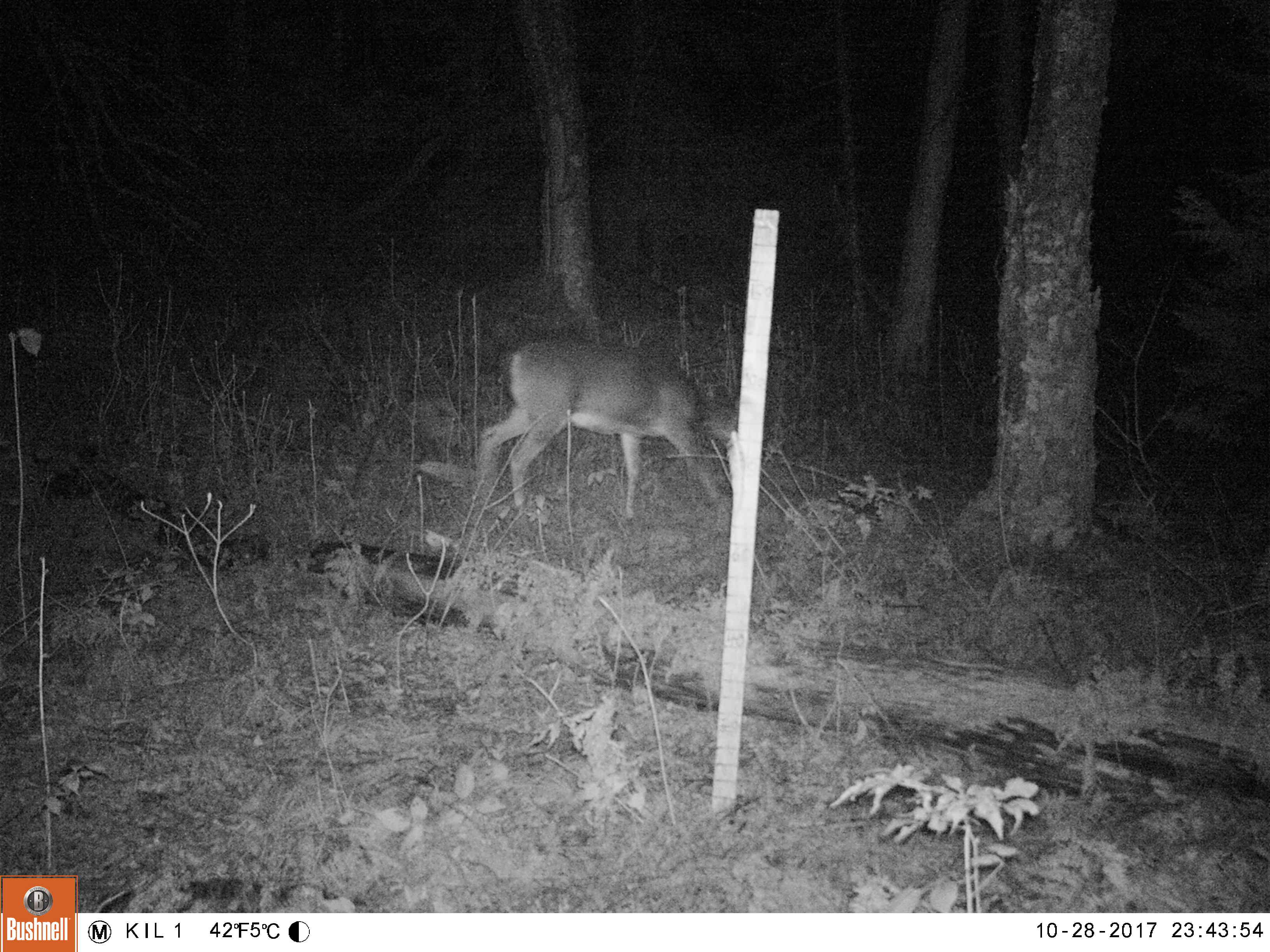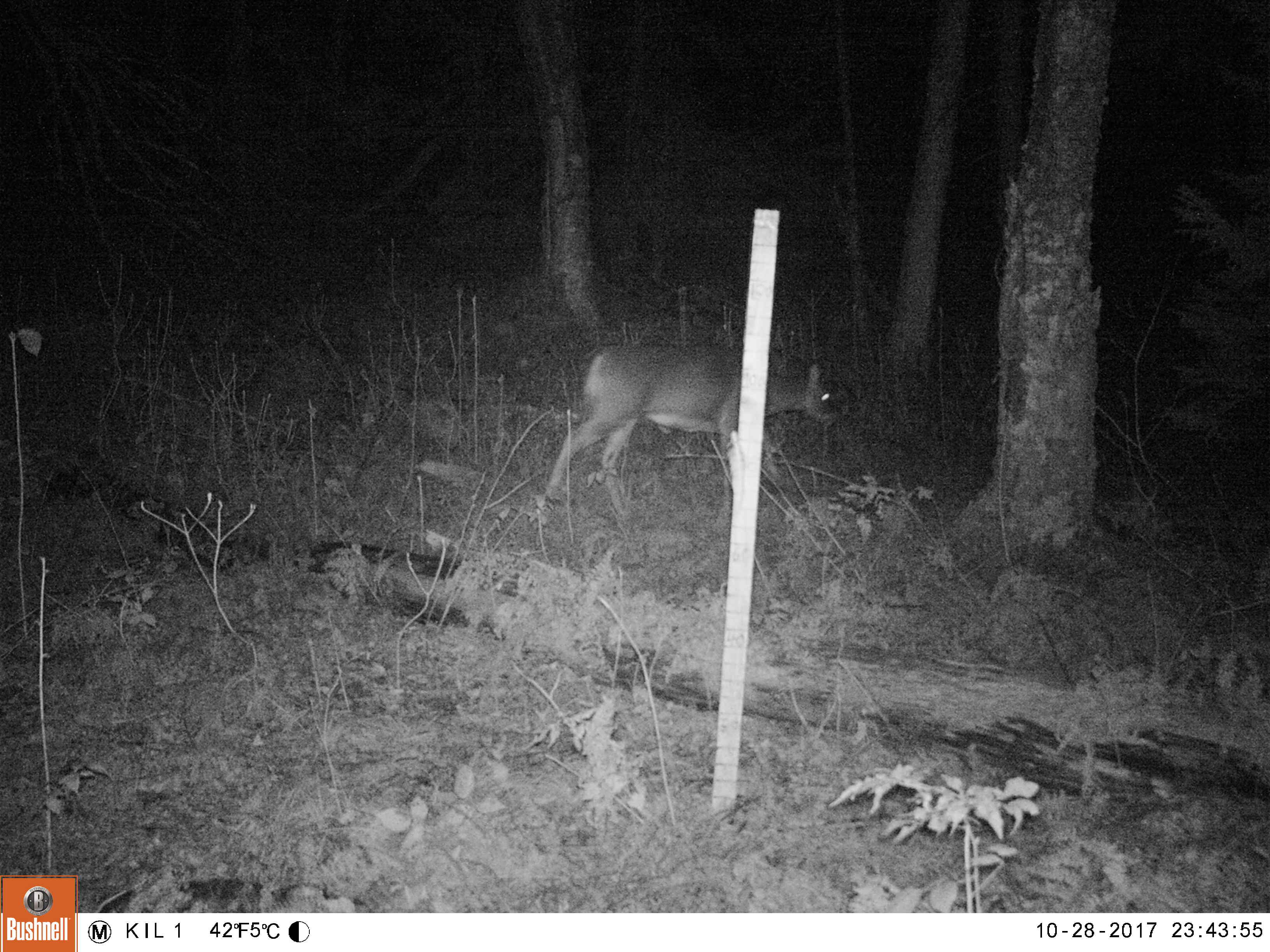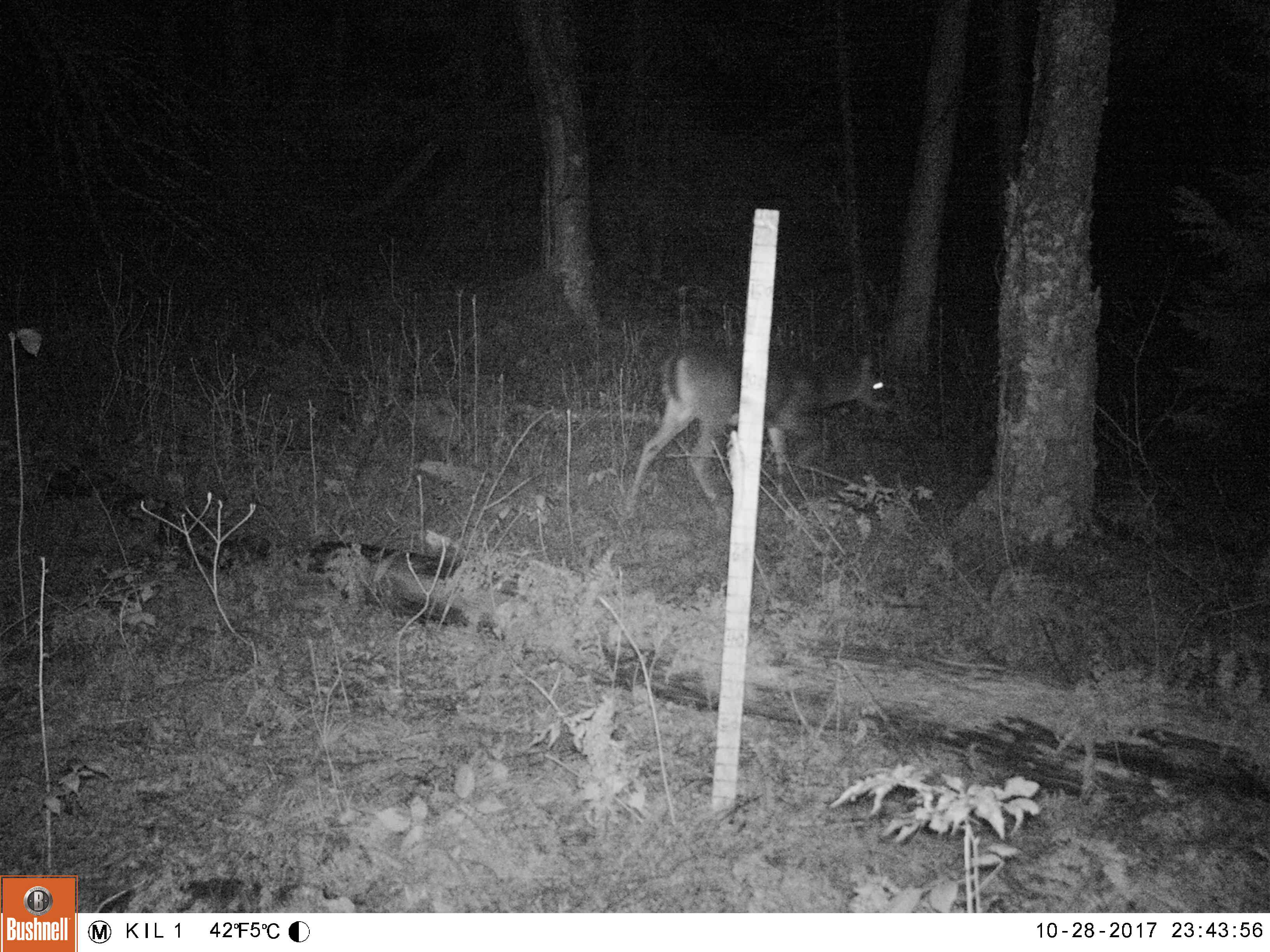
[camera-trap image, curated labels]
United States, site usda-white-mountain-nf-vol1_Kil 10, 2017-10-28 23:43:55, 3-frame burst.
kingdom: Animalia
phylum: Chordata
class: Mammalia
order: Artiodactyla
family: Cervidae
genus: Odocoileus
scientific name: Odocoileus virginianus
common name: white-tailed deer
White-tailed deer (Odocoileus virginianus).